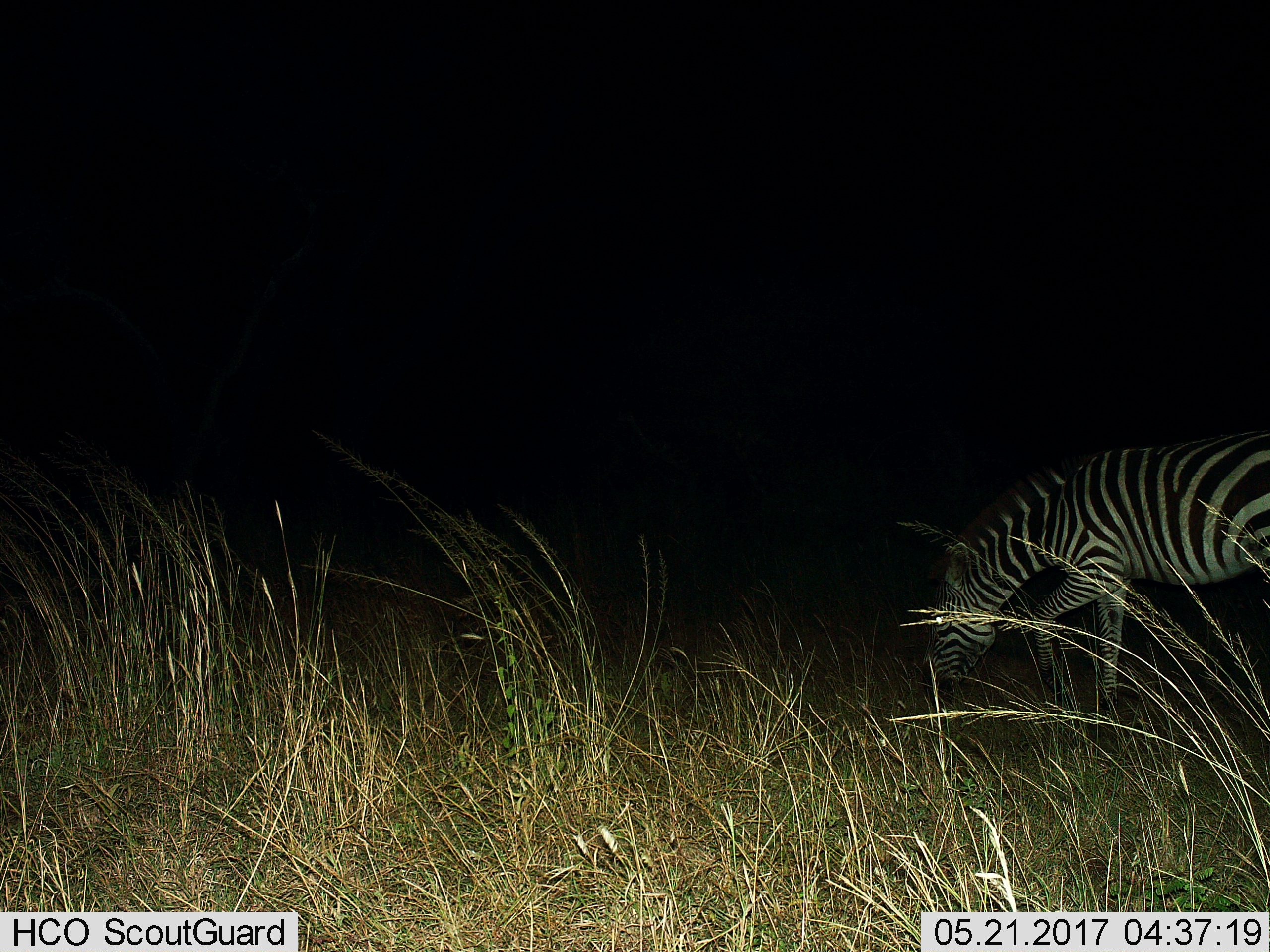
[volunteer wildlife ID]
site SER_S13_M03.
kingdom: Animalia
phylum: Chordata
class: Mammalia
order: Perissodactyla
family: Equidae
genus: Equus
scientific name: Equus quagga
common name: plains zebra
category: zebraplains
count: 1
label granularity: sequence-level